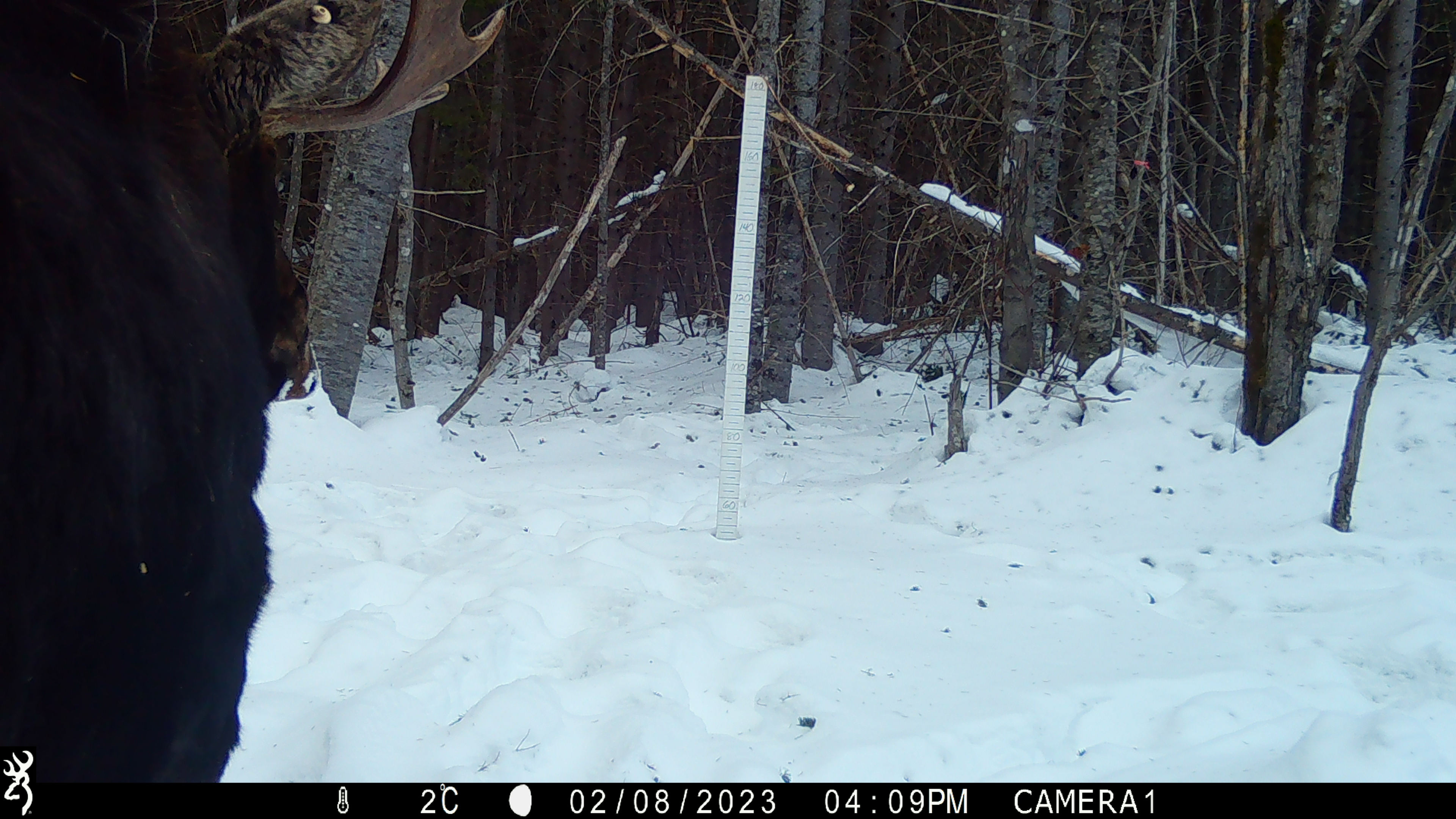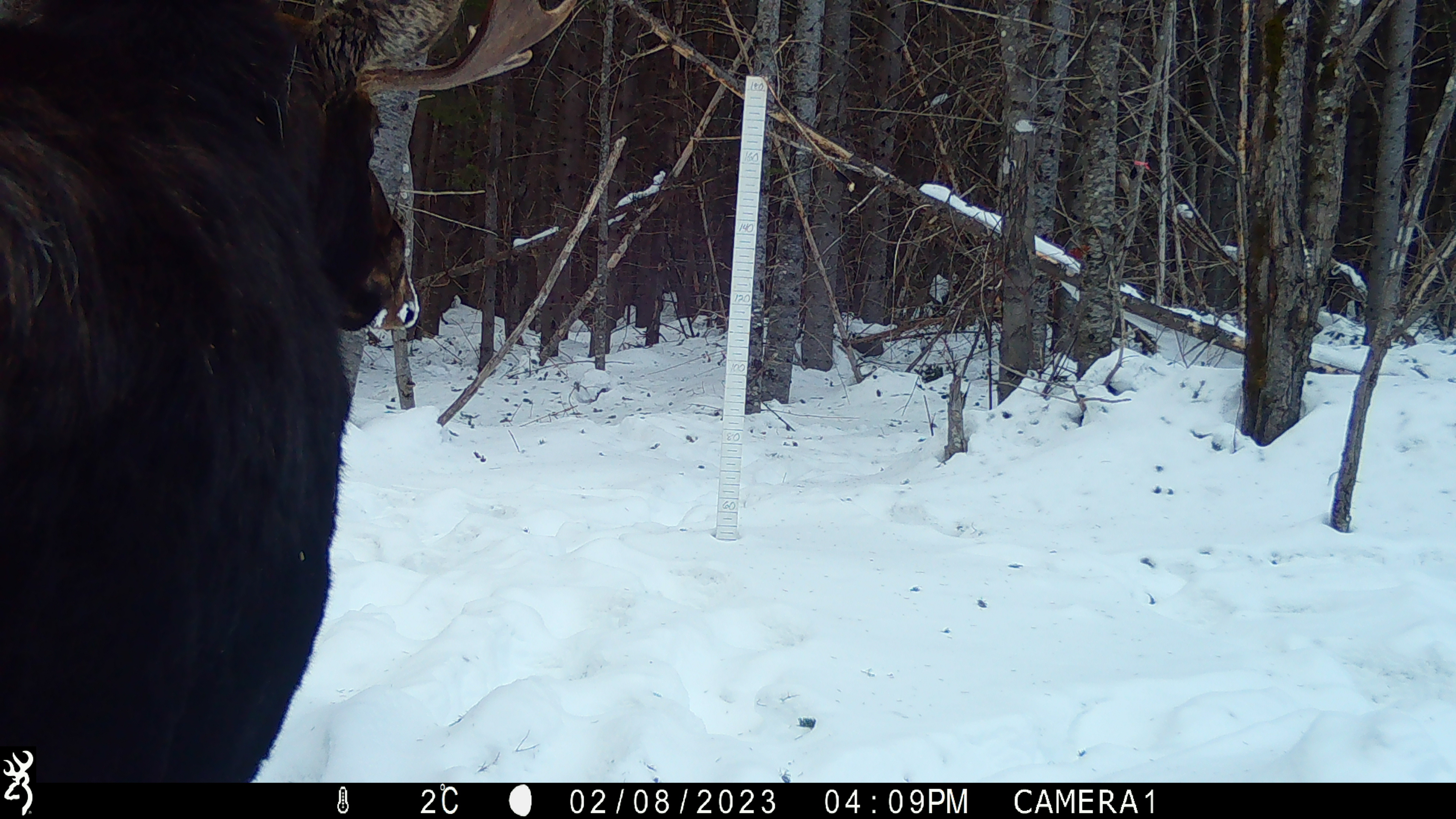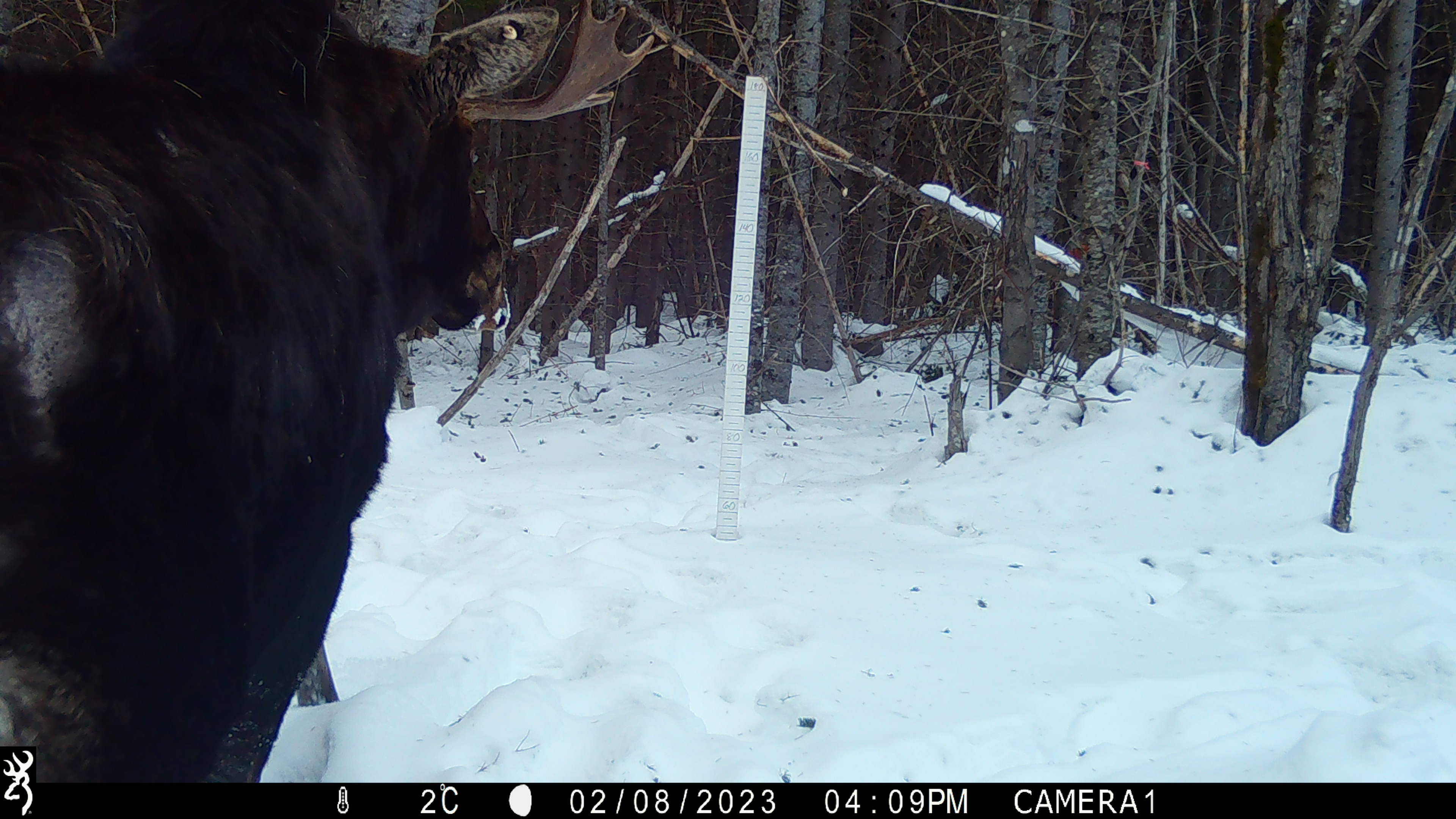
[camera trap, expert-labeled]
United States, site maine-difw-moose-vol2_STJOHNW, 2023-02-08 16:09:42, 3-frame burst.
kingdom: Animalia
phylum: Chordata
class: Mammalia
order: Artiodactyla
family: Cervidae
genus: Alces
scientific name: Alces alces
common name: moose